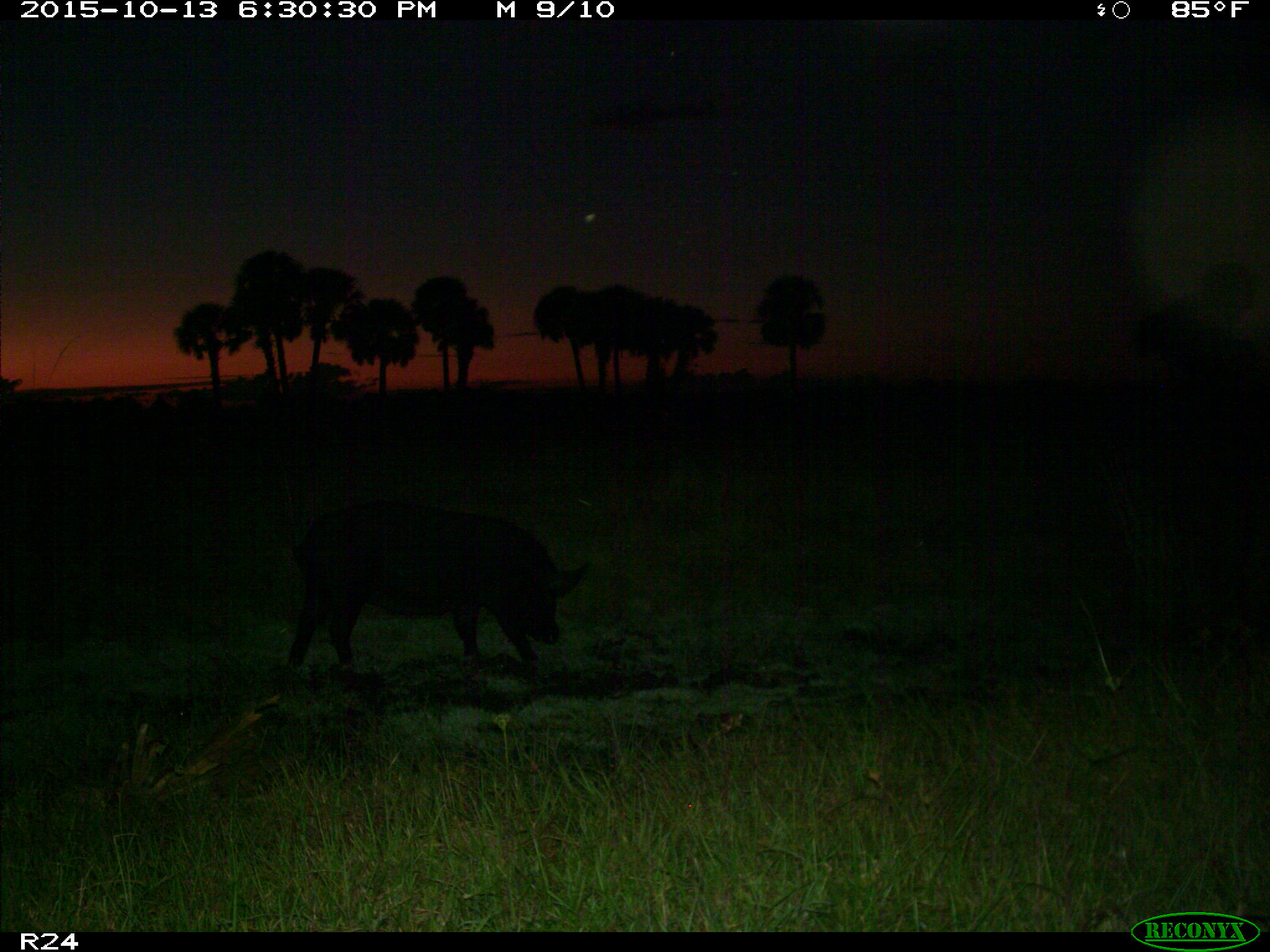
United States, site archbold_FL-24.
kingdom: Animalia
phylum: Chordata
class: Mammalia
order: Artiodactyla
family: Suidae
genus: Sus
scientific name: Sus scrofa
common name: wild boar